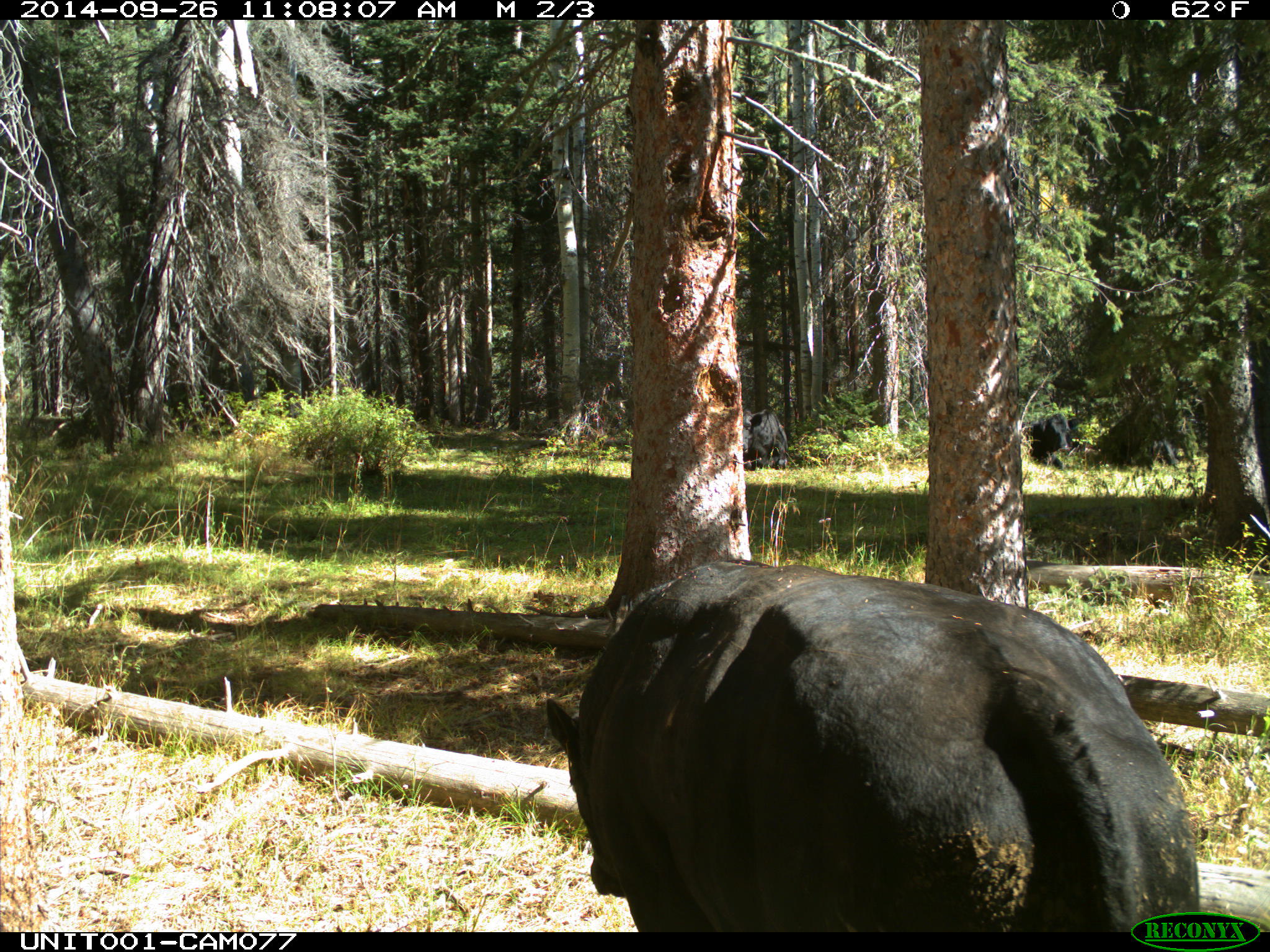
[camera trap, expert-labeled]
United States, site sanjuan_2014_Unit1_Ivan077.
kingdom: Animalia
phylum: Chordata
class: Mammalia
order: Artiodactyla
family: Bovidae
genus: Bos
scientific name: Bos taurus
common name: domestic cow